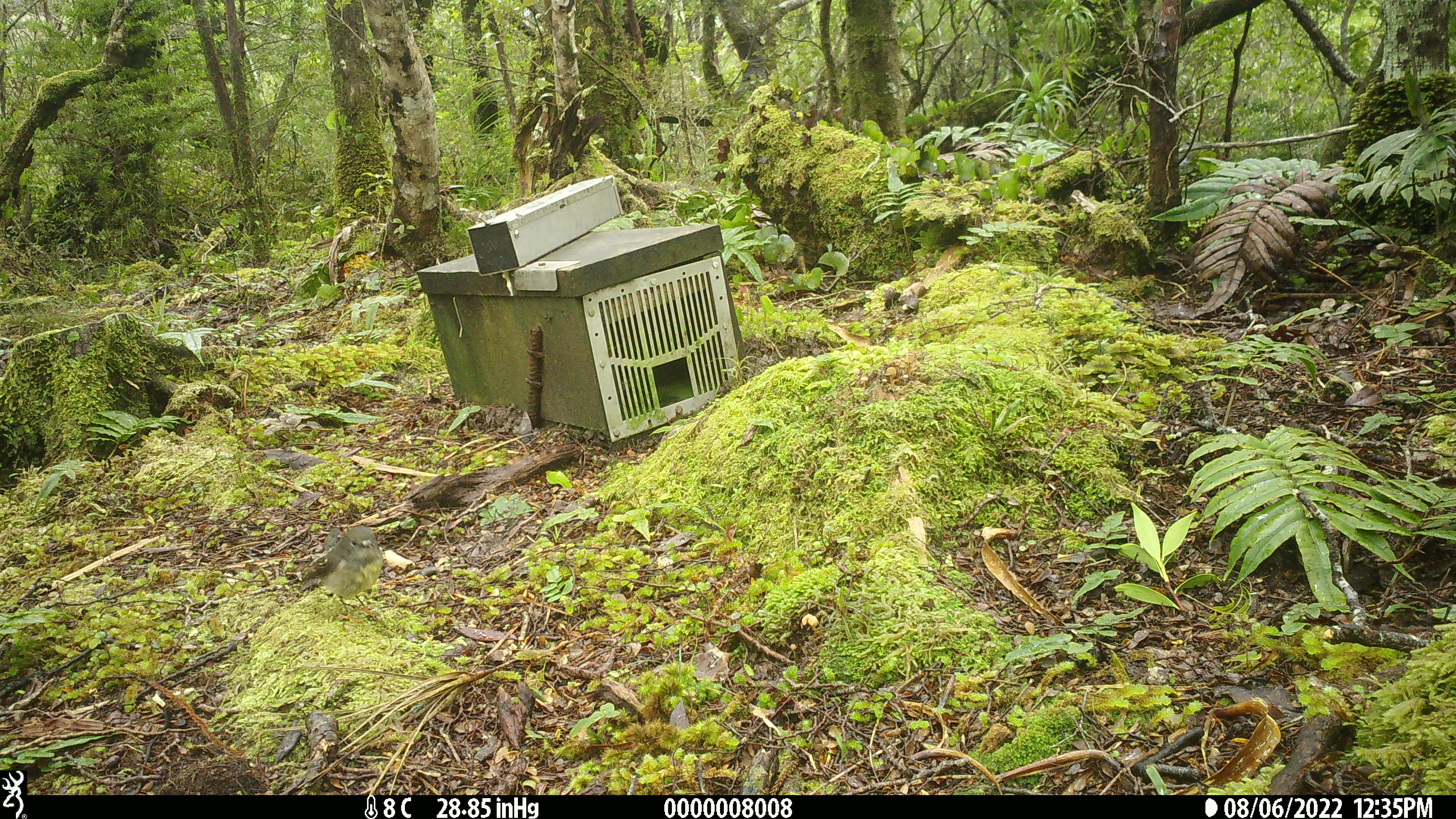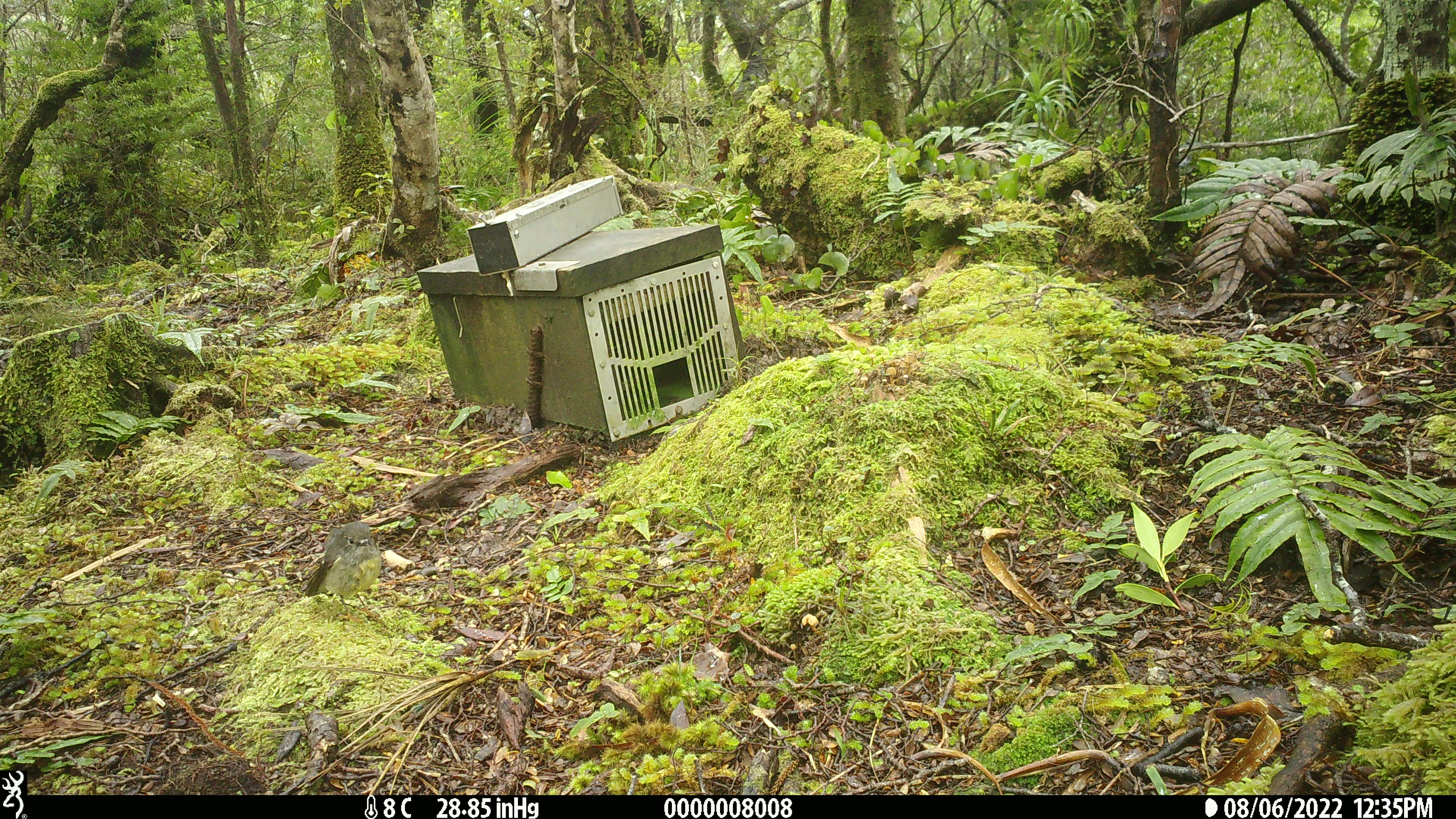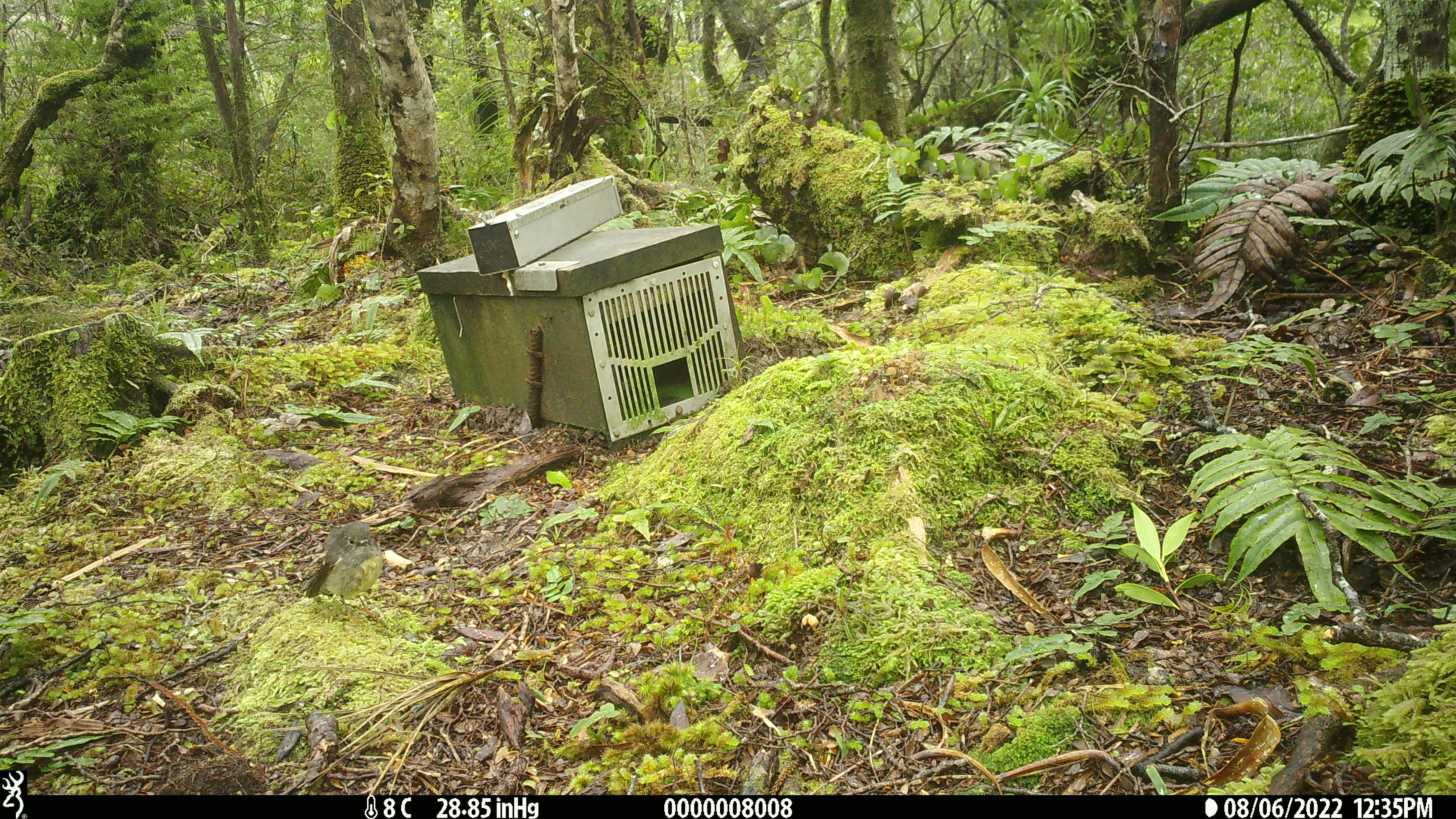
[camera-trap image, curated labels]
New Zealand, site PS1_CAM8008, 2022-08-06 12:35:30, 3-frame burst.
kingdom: Animalia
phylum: Chordata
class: Aves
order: Passeriformes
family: Petroicidae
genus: Petroica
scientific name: Petroica macrocephala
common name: tomtit